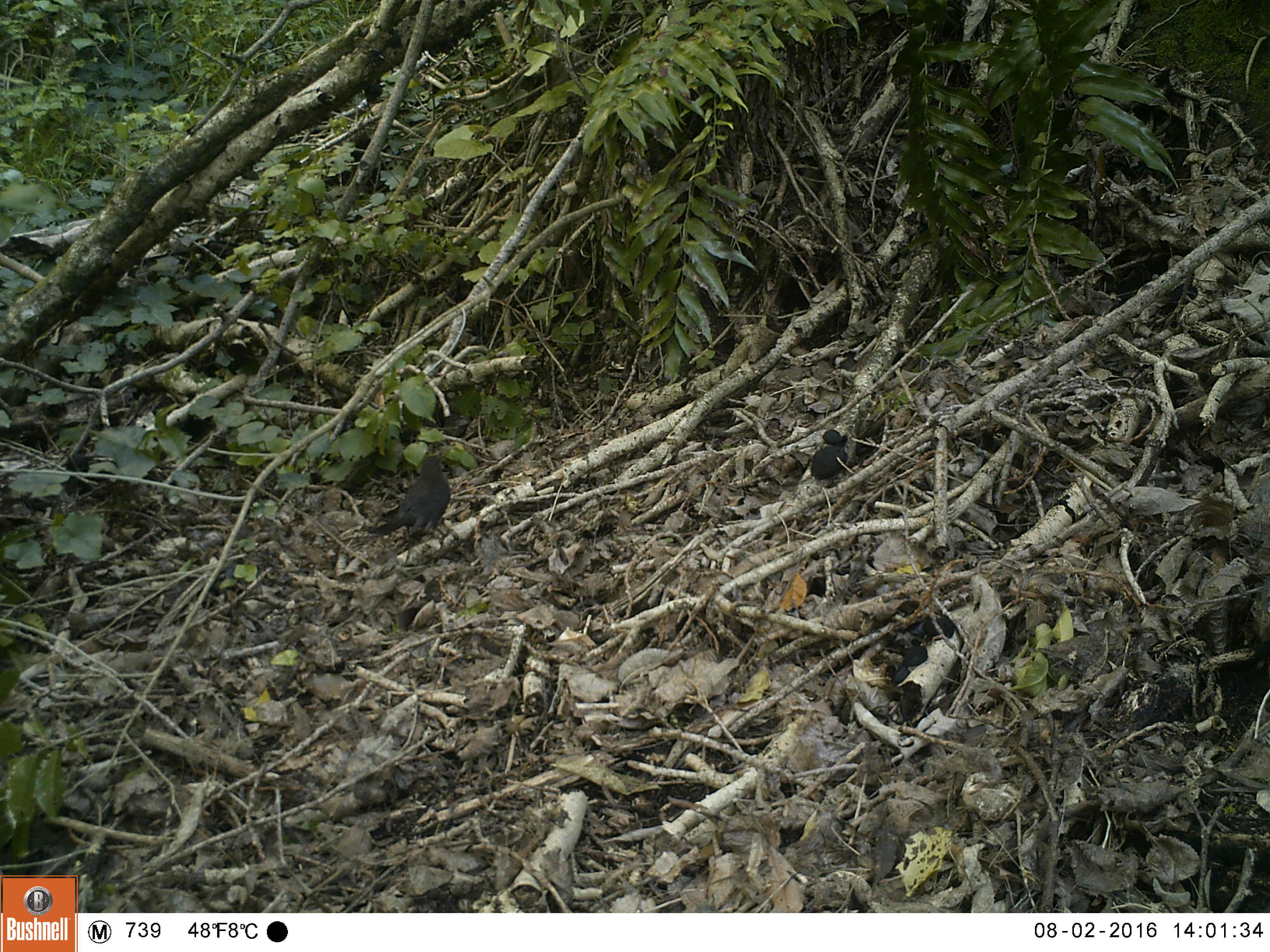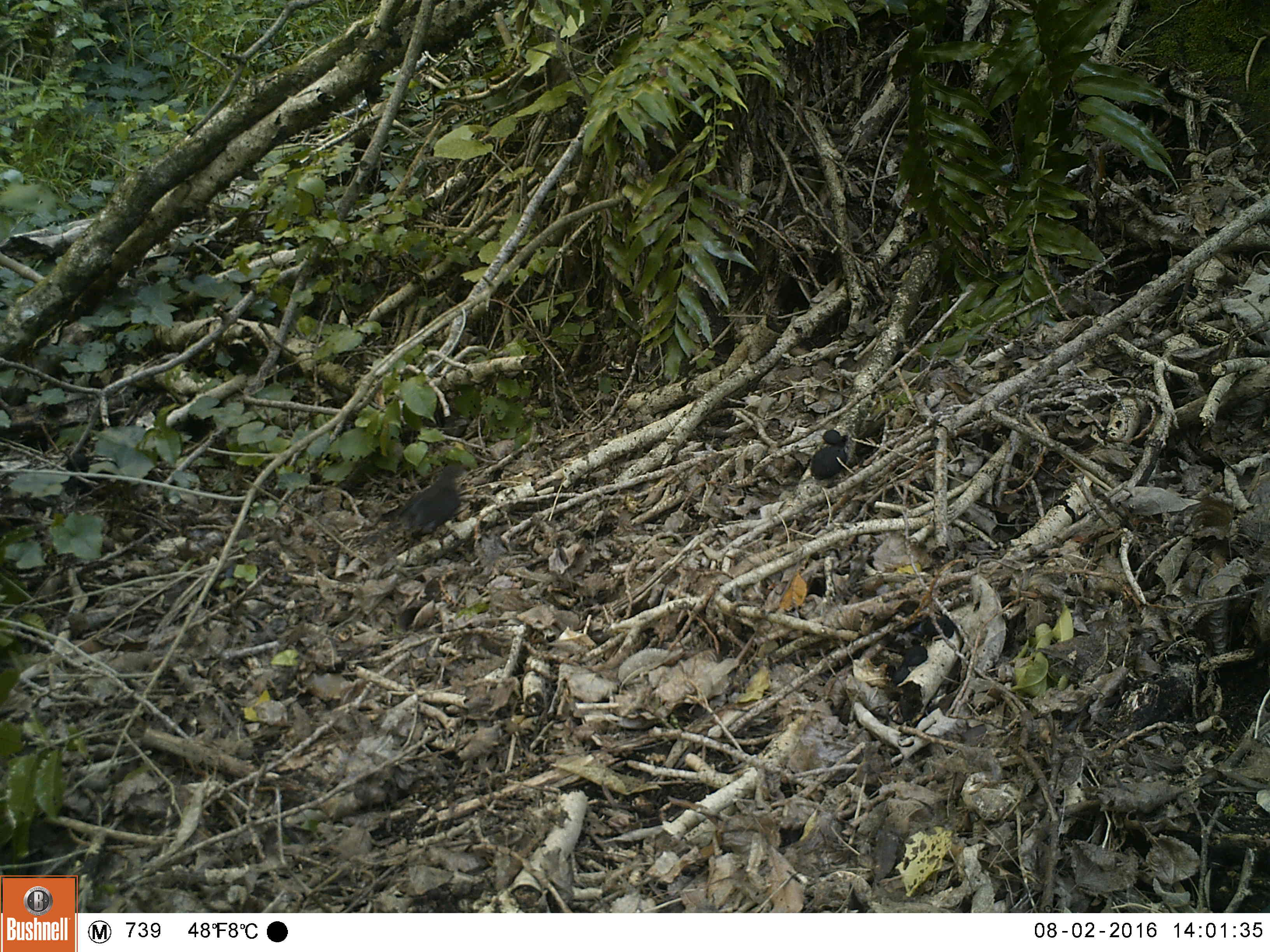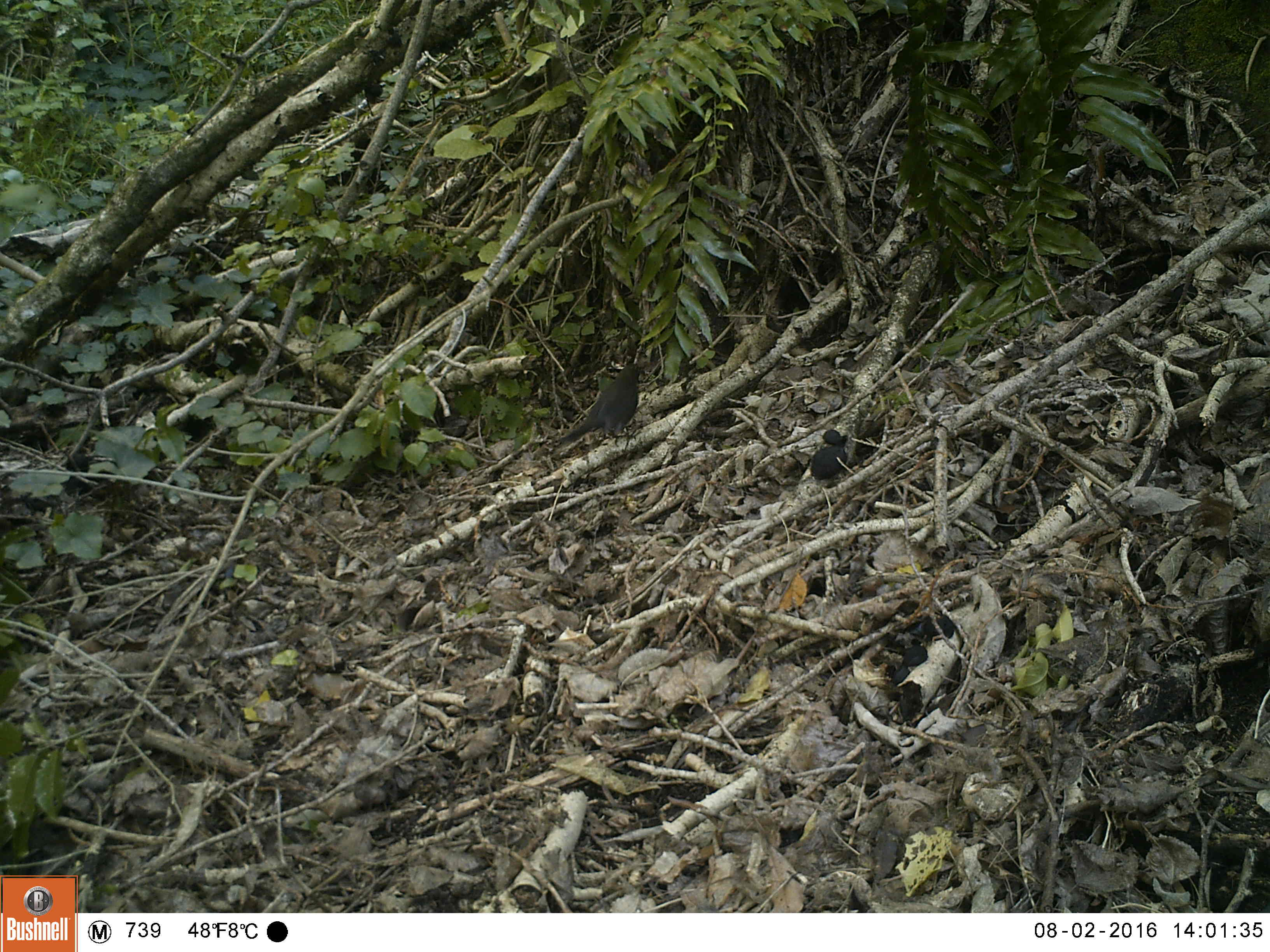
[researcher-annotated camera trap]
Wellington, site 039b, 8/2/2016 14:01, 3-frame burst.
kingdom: Animalia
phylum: Chordata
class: Aves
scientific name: Aves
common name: bird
Bird (Aves).